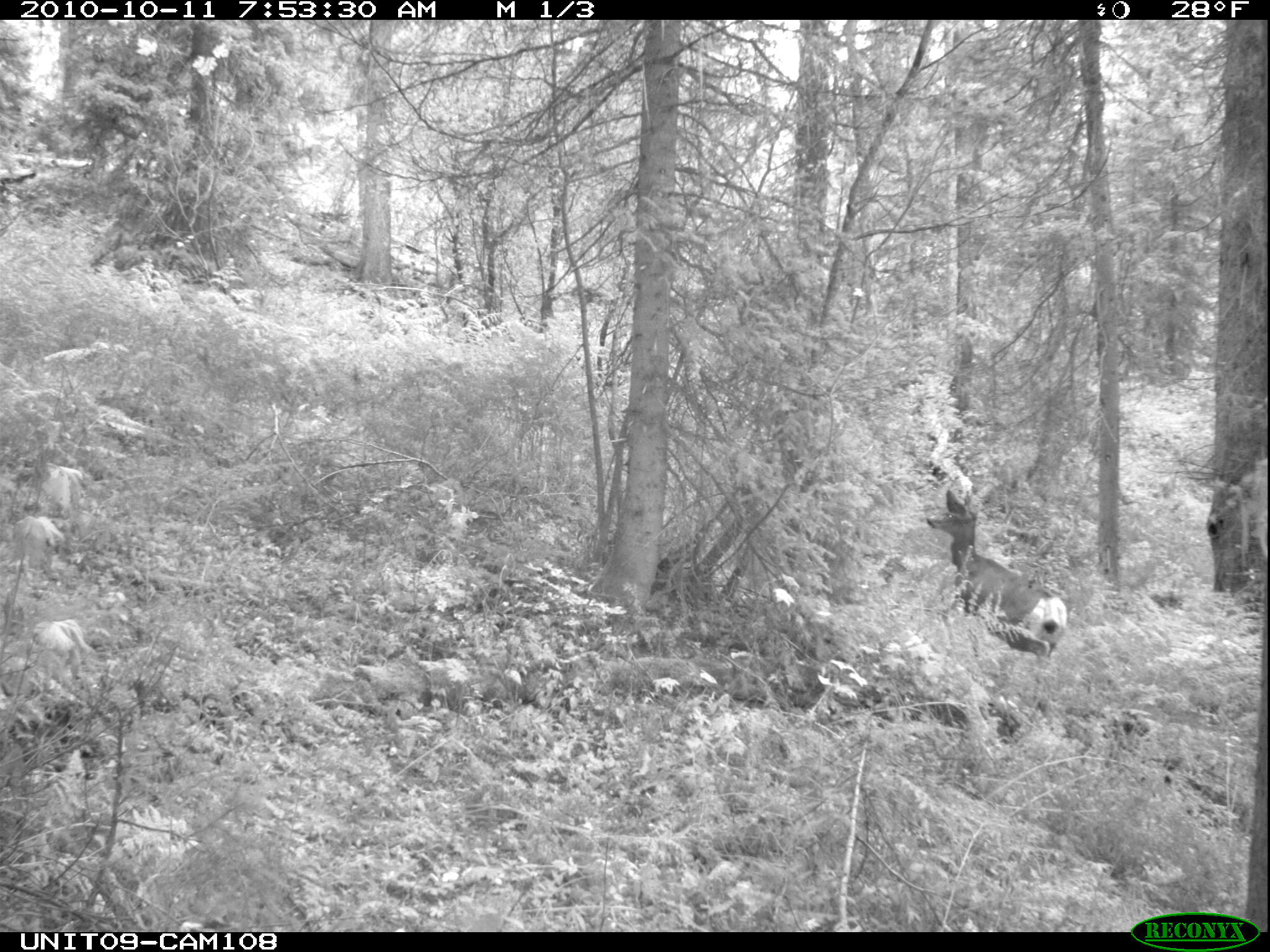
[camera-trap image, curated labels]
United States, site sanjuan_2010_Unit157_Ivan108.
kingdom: Animalia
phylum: Chordata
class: Mammalia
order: Artiodactyla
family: Cervidae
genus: Odocoileus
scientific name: Odocoileus hemionus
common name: mule deer